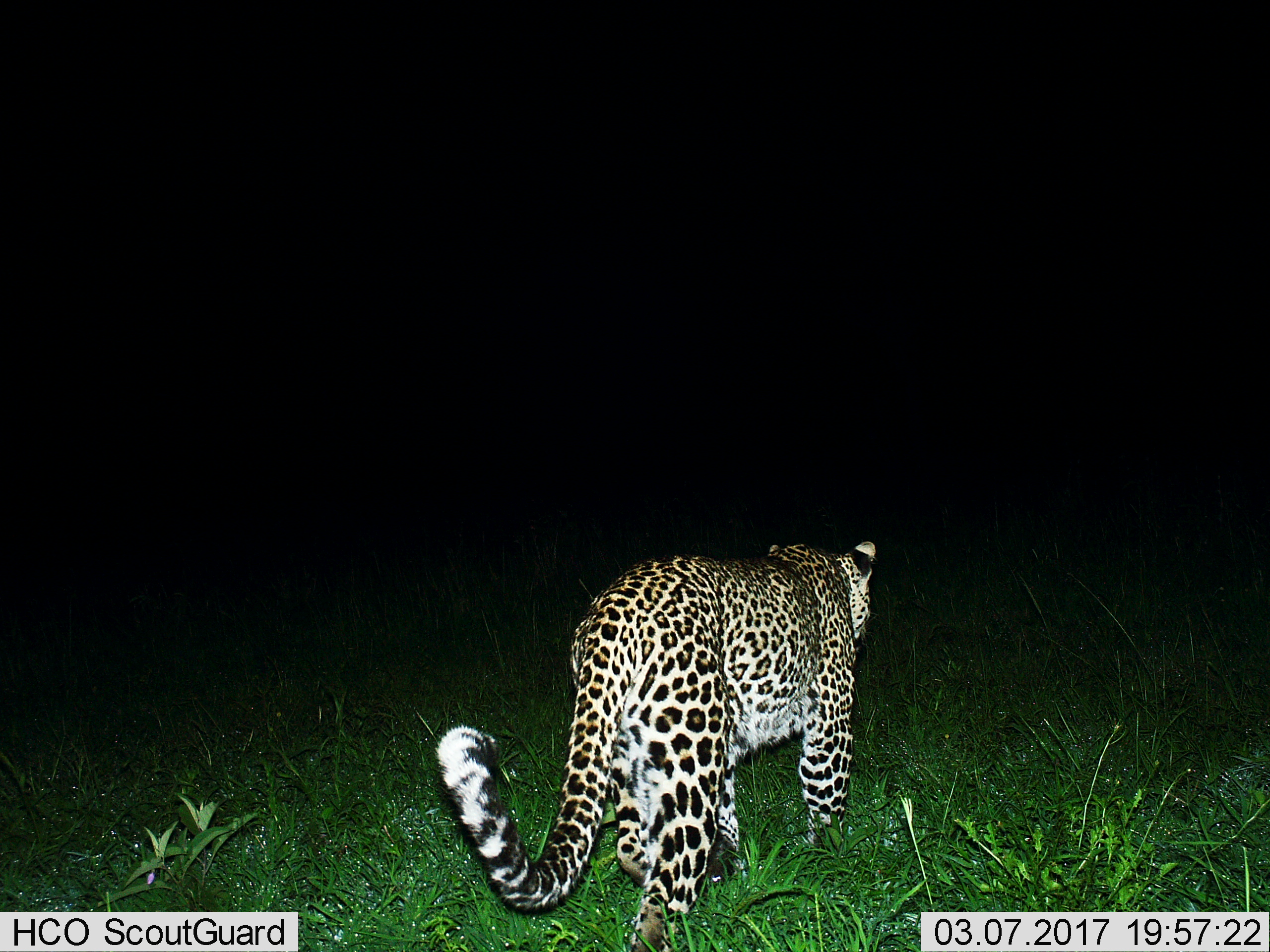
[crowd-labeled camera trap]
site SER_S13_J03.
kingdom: Animalia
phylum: Chordata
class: Mammalia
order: Carnivora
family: Felidae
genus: Panthera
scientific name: Panthera pardus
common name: leopard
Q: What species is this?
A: Leopard (Panthera pardus).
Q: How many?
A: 1.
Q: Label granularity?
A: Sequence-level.